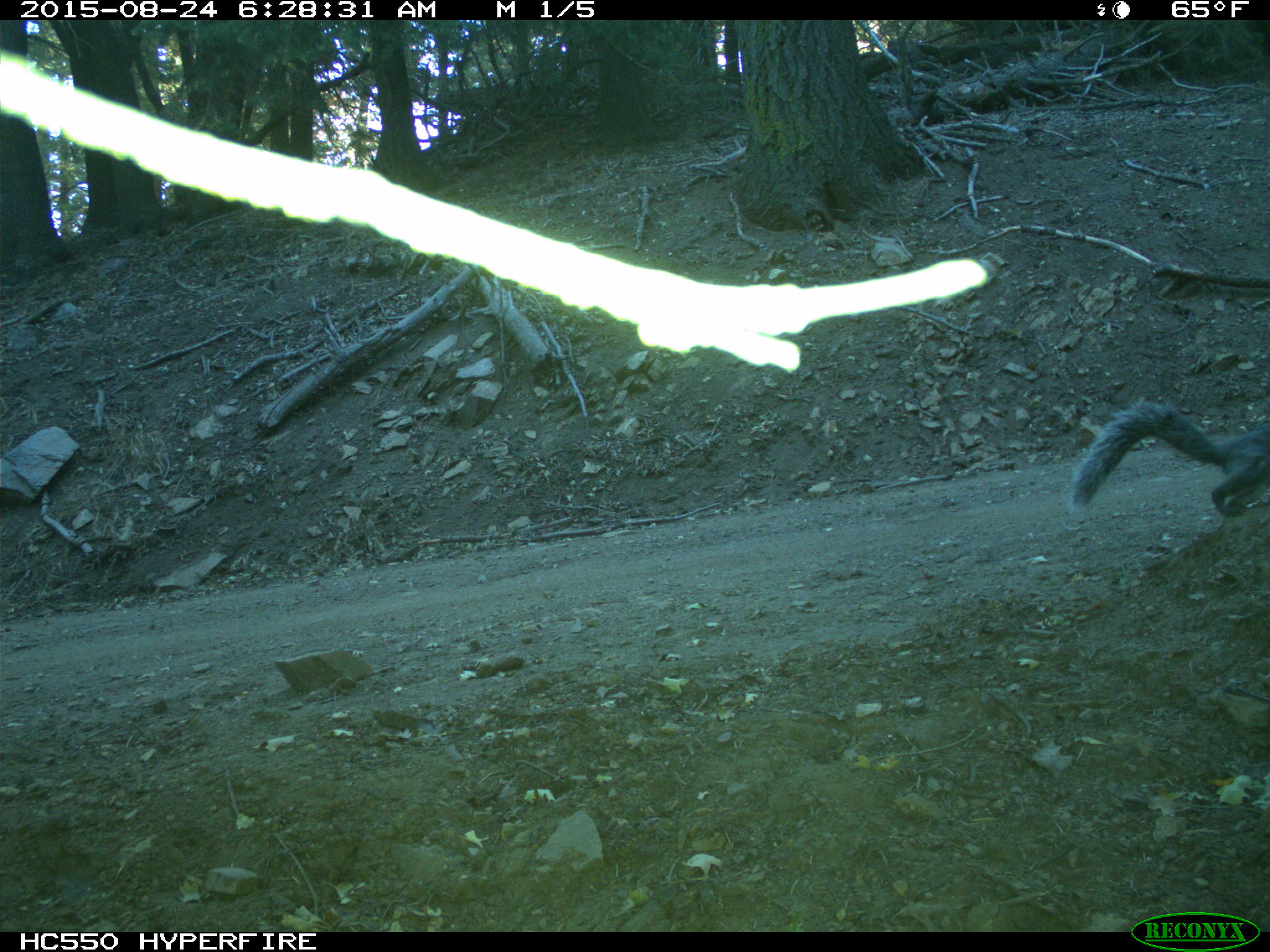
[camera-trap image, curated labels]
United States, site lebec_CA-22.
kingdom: Animalia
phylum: Chordata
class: Mammalia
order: Rodentia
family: Sciuridae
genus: Sciurus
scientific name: Sciurus carolinensis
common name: eastern gray squirrel